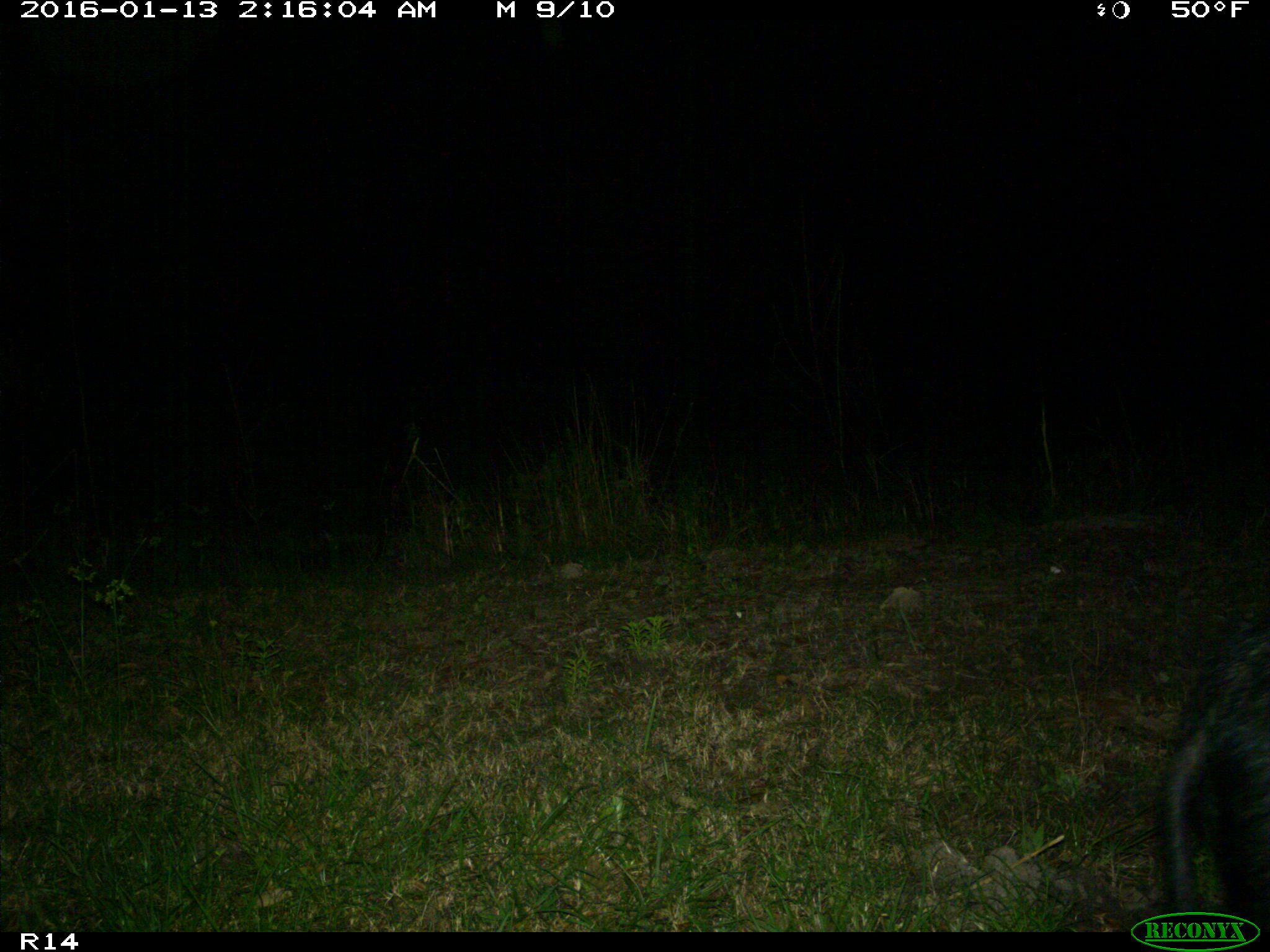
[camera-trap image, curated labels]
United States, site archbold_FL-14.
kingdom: Animalia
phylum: Chordata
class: Mammalia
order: Artiodactyla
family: Suidae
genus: Sus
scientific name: Sus scrofa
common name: wild boar